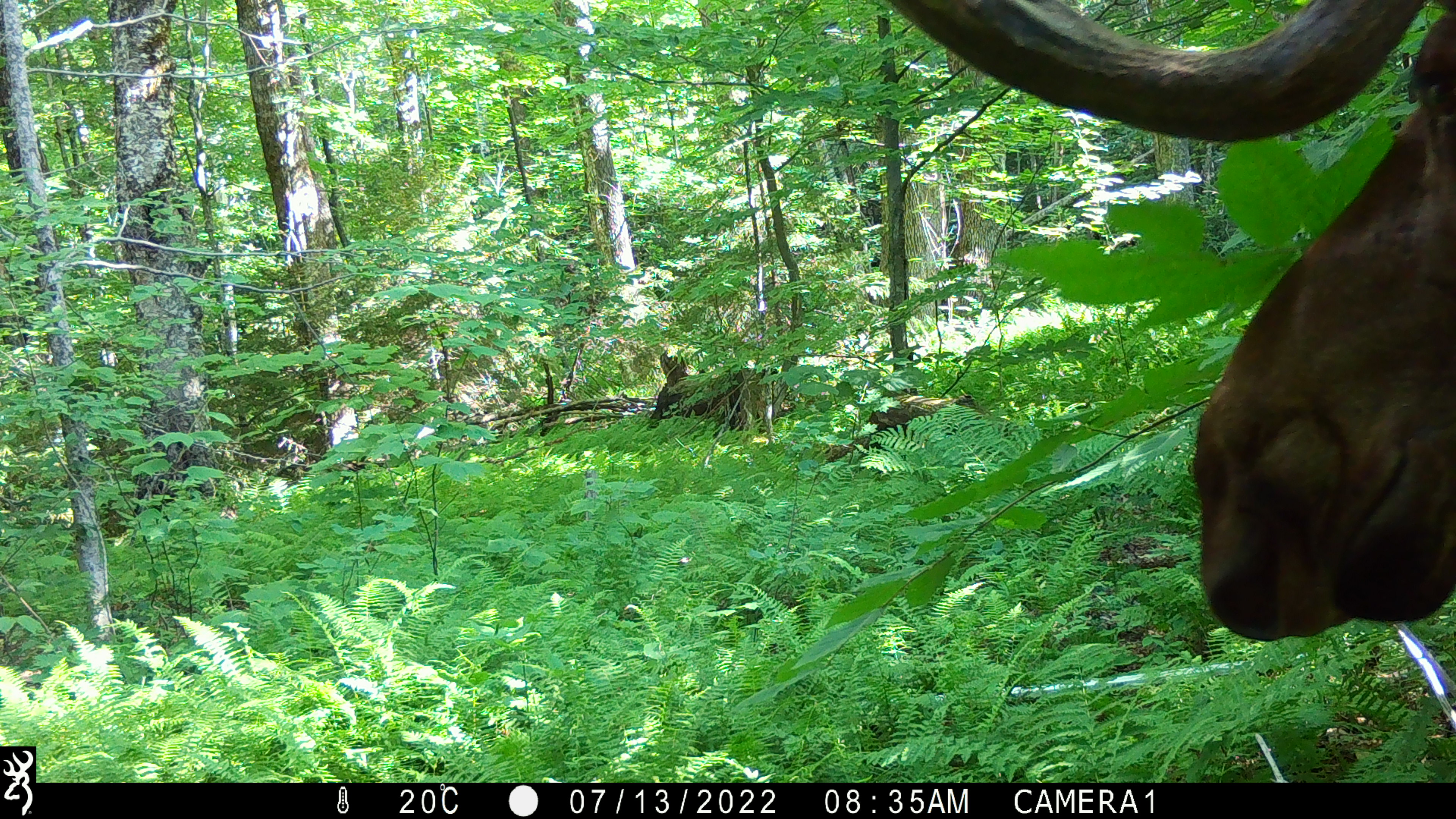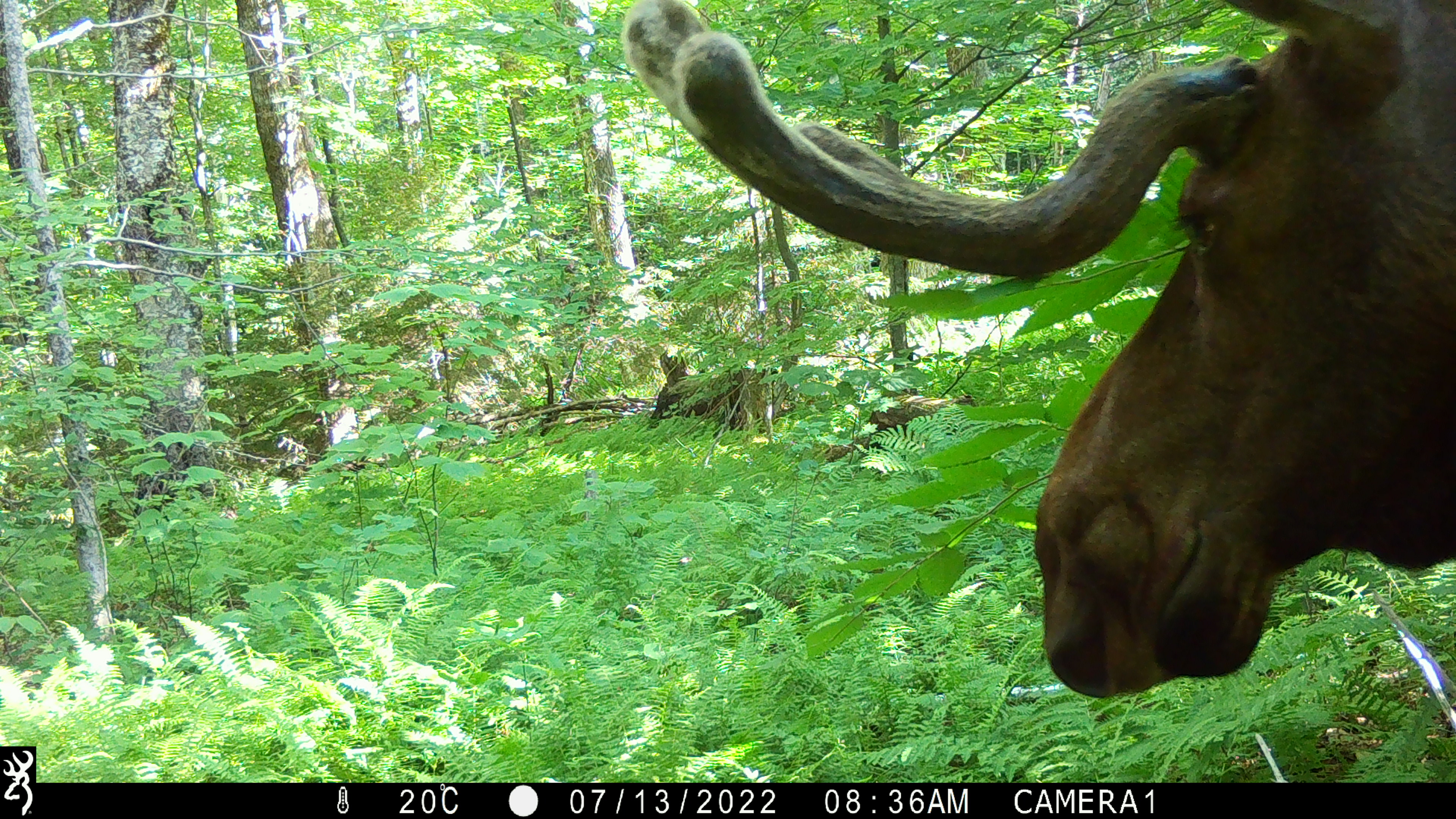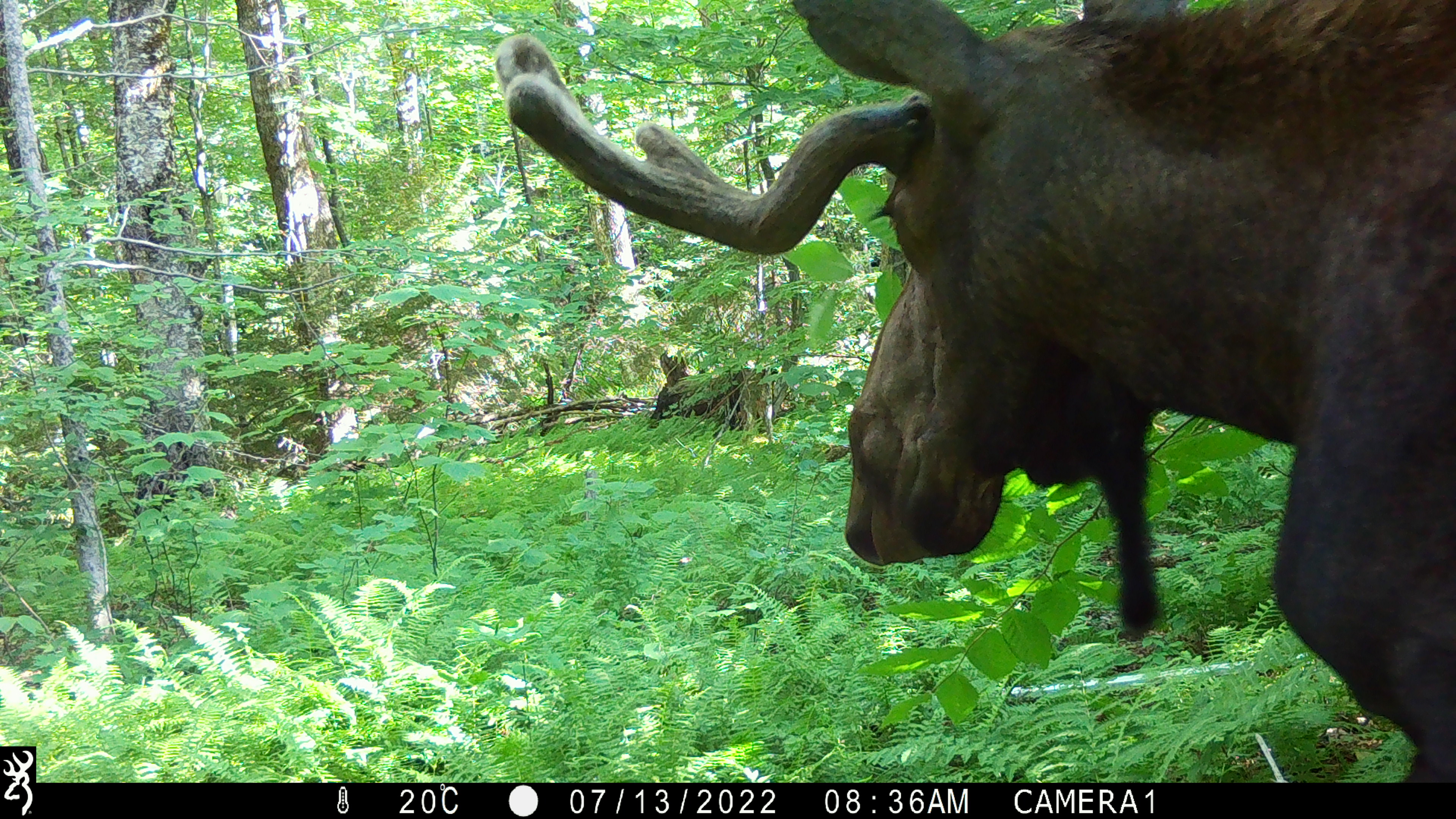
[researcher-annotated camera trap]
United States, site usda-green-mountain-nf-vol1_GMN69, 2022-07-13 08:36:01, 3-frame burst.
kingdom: Animalia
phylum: Chordata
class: Mammalia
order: Artiodactyla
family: Cervidae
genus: Alces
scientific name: Alces alces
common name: moose